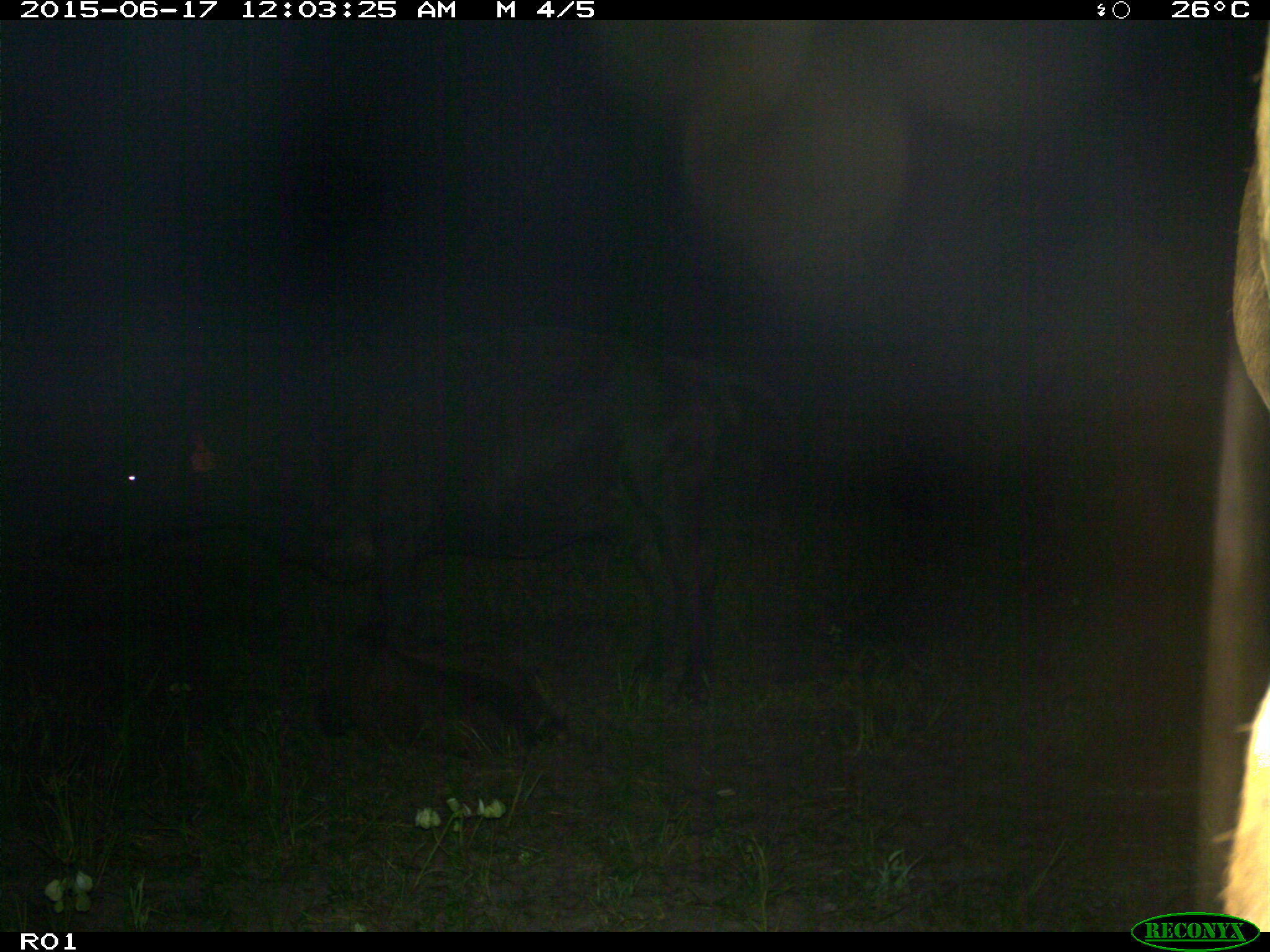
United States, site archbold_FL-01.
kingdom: Animalia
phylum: Chordata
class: Mammalia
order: Artiodactyla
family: Bovidae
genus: Bos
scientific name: Bos taurus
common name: domestic cow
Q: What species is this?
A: Bos taurus (domestic cow).